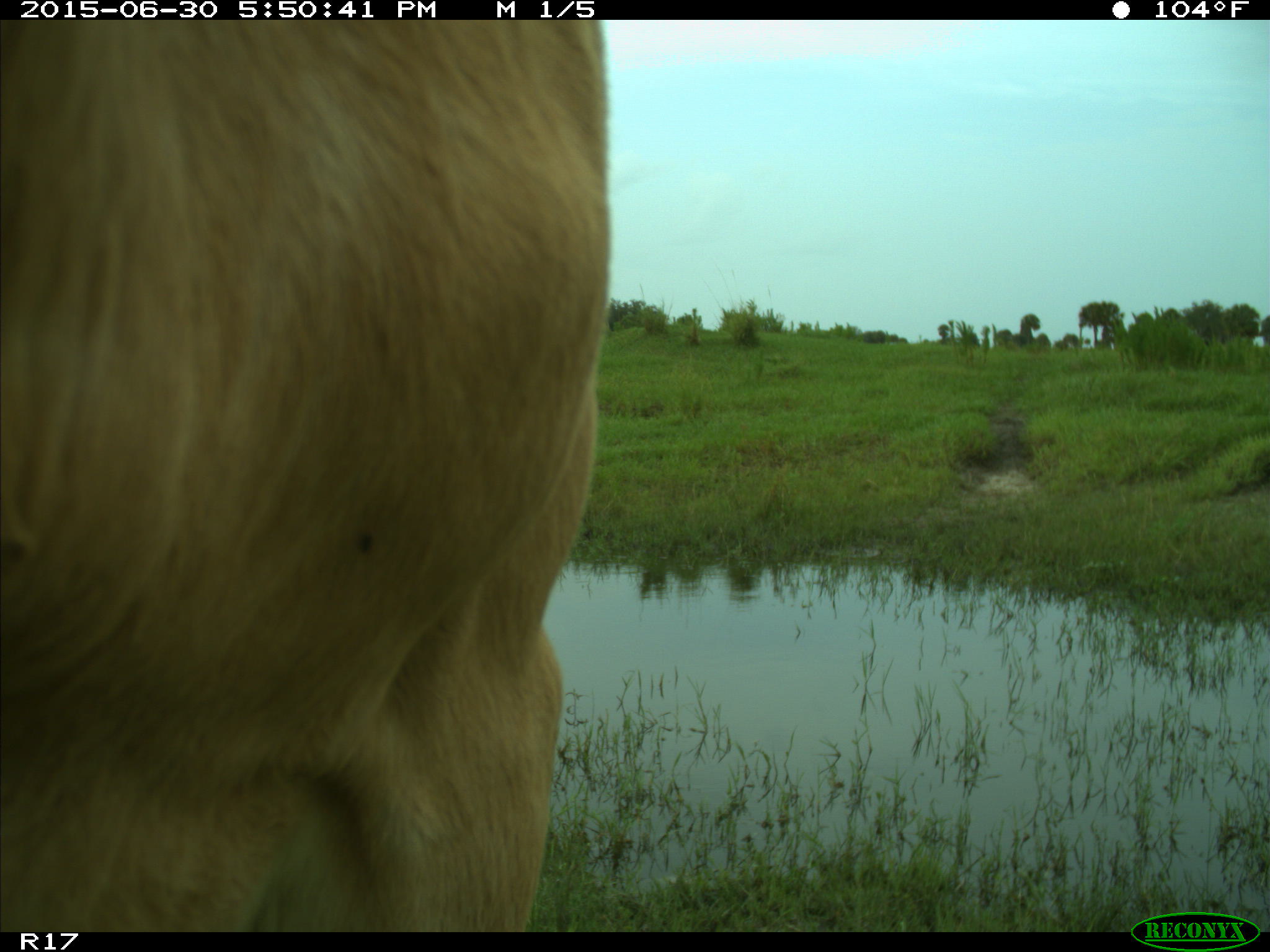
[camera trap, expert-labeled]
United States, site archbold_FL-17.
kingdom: Animalia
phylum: Chordata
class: Mammalia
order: Artiodactyla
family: Bovidae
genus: Bos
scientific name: Bos taurus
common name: domestic cow